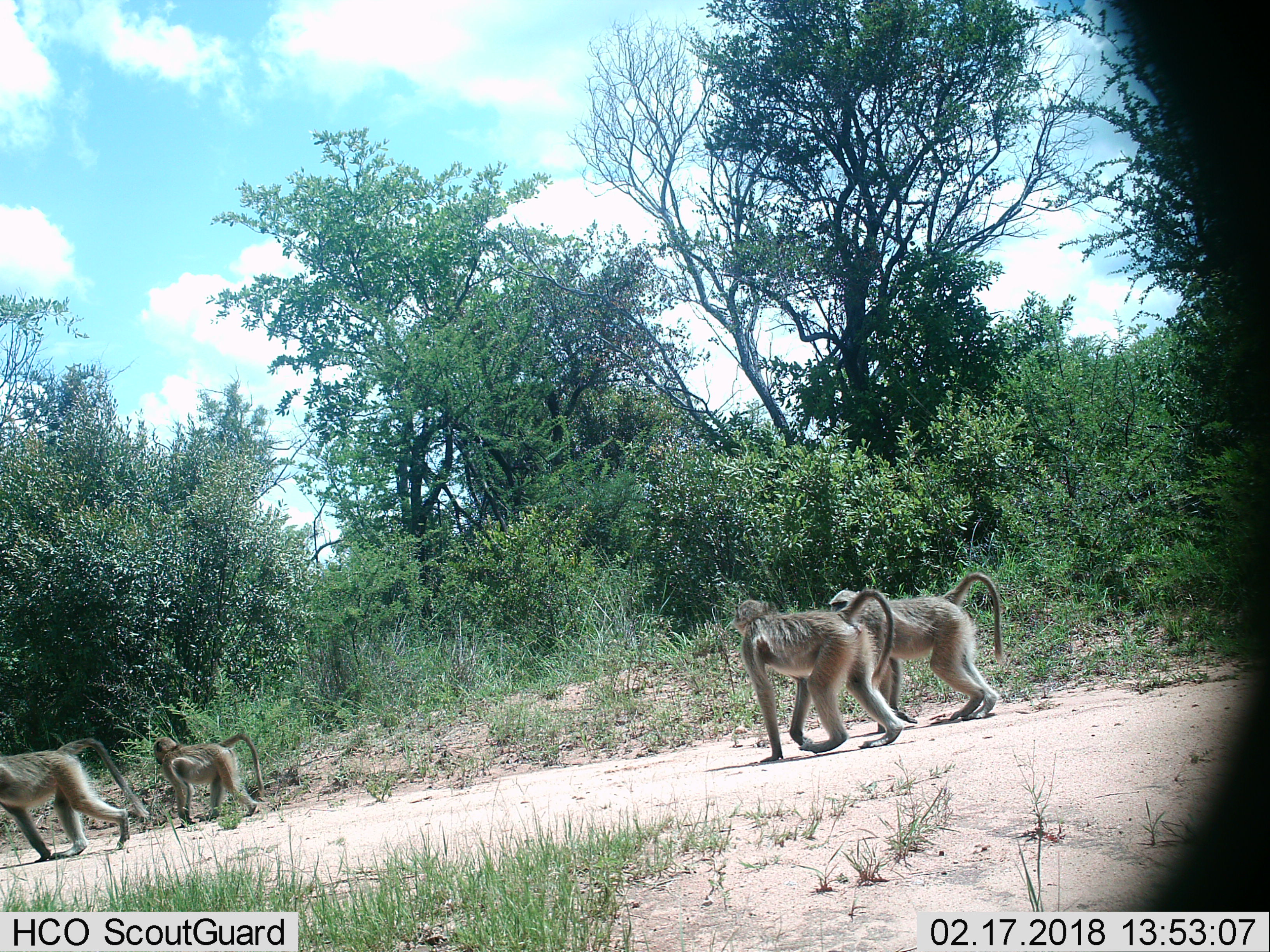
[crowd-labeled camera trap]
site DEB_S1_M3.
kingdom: Animalia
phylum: Chordata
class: Mammalia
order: Primates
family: Cercopithecidae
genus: Papio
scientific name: Papio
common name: baboon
Baboon (Papio), count 4. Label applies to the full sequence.